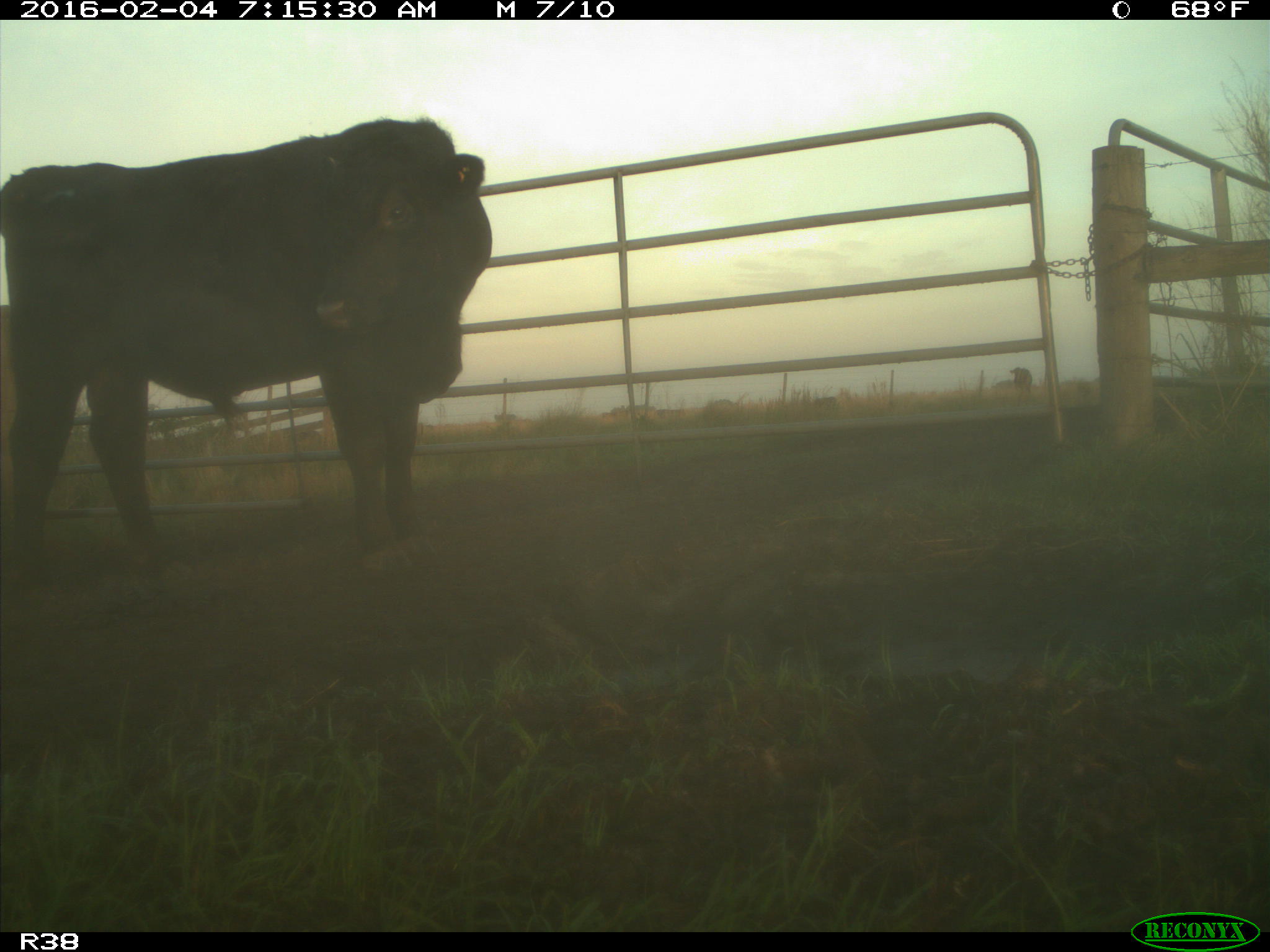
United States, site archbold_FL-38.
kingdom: Animalia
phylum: Chordata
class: Mammalia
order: Artiodactyla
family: Bovidae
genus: Bos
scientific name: Bos taurus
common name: domestic cow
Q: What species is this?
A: Bos taurus (domestic cow).